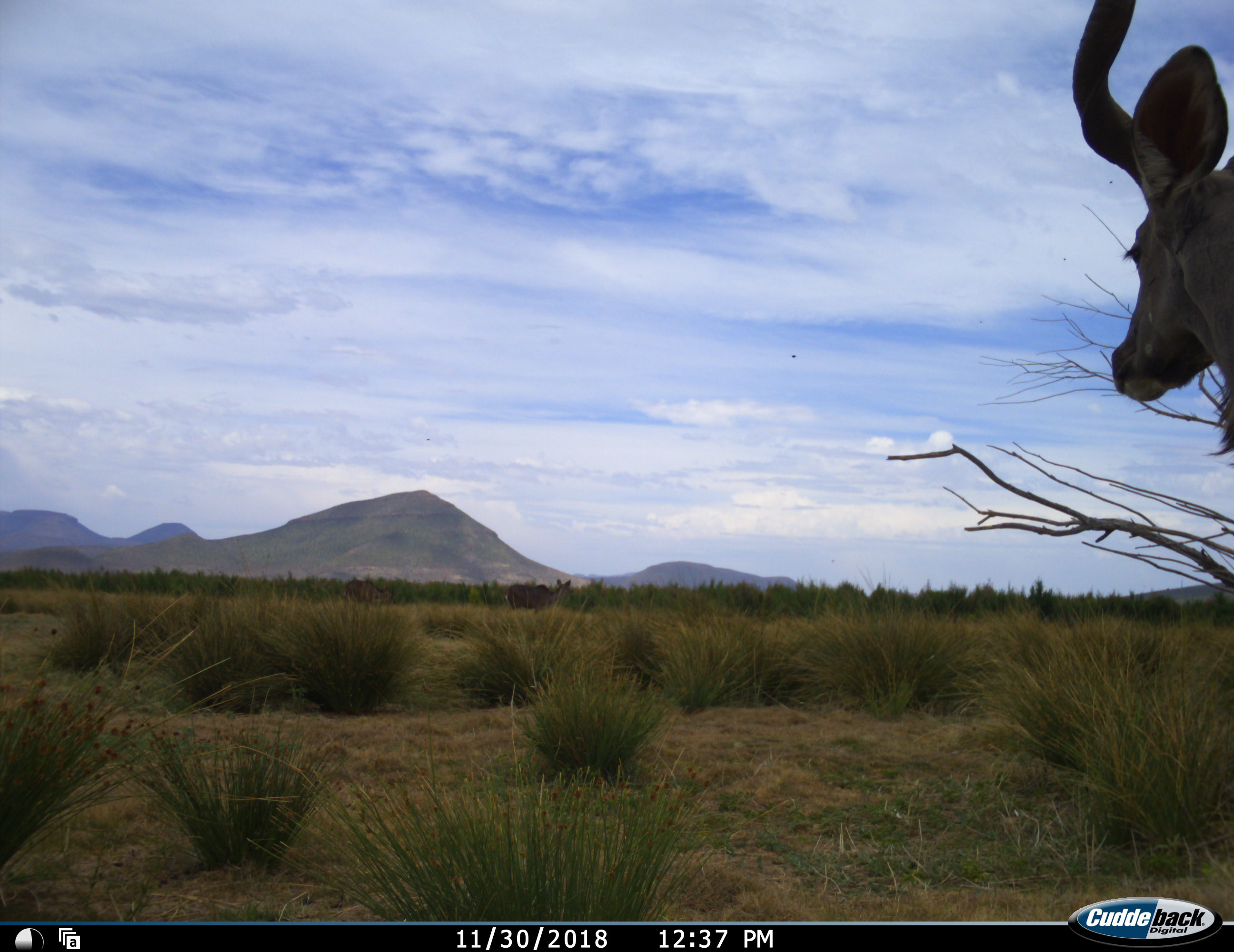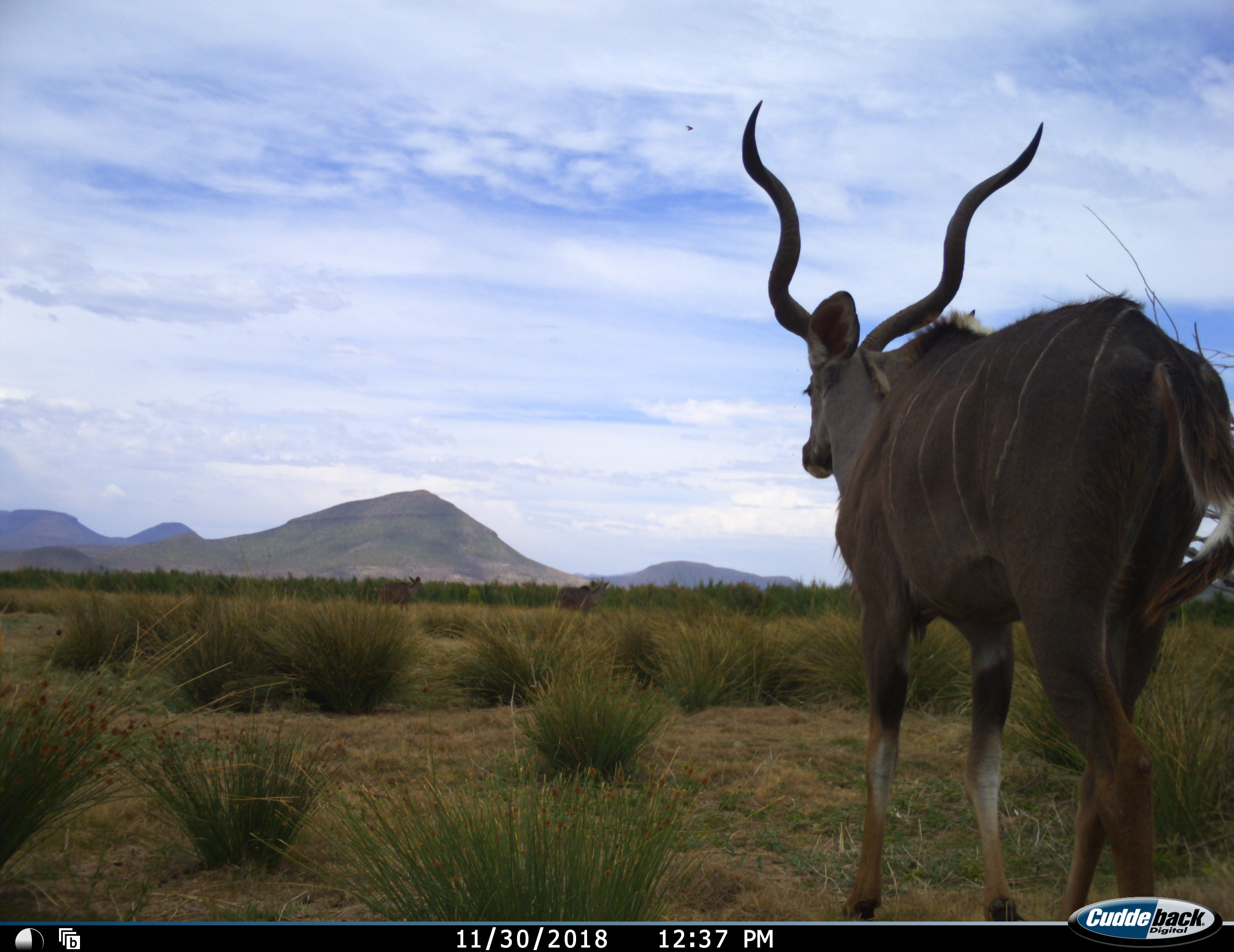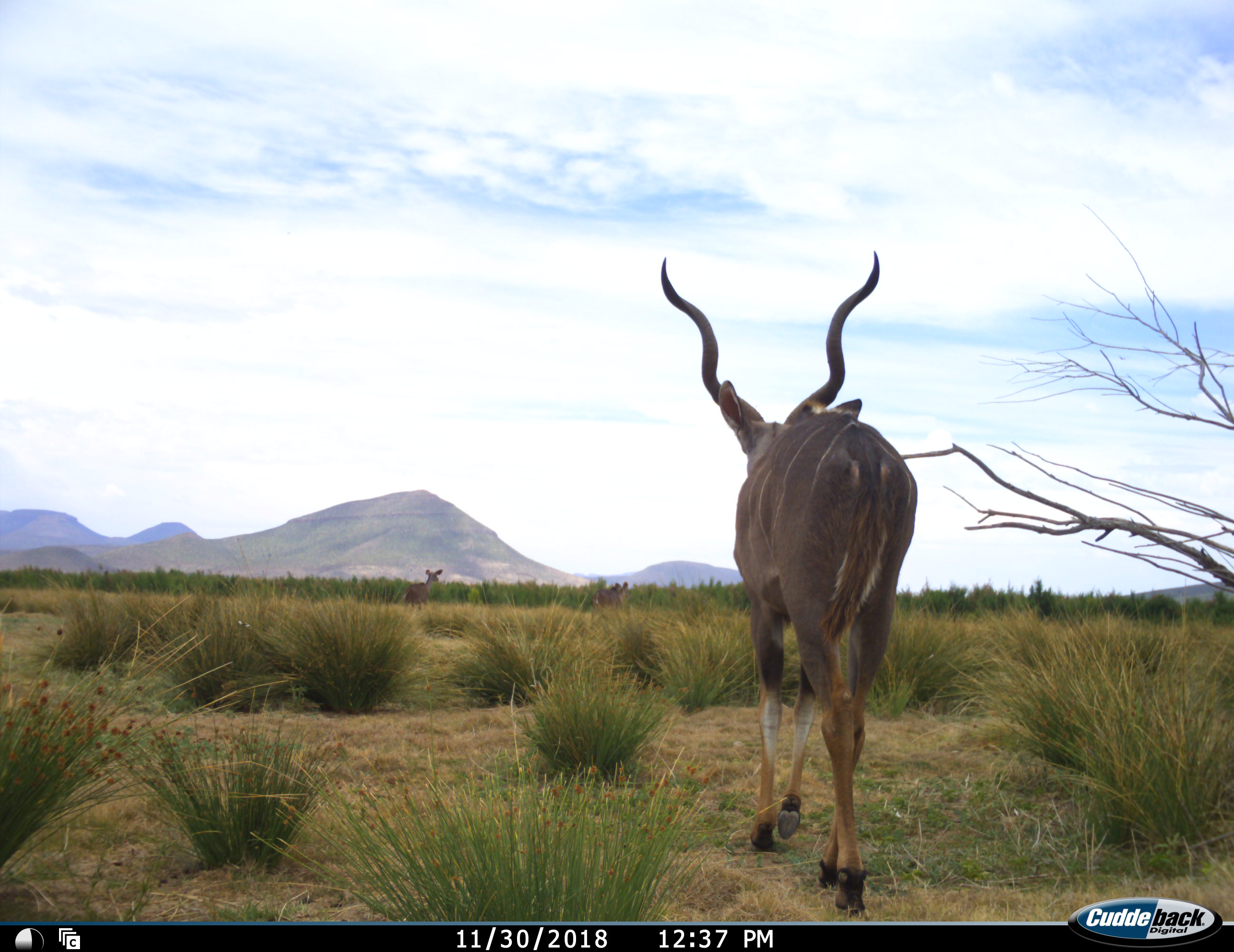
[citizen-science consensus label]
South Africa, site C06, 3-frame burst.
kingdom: Animalia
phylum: Chordata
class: Mammalia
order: Artiodactyla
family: Bovidae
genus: Tragelaphus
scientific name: Tragelaphus strepsiceros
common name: greater kudu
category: kudu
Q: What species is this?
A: Kudu (greater kudu) (Tragelaphus strepsiceros).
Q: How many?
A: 1.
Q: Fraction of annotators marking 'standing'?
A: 10%.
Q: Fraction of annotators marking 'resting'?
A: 0%.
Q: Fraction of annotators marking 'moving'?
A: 100%.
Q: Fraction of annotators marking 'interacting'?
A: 0%.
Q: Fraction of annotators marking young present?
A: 10%.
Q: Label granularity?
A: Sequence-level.